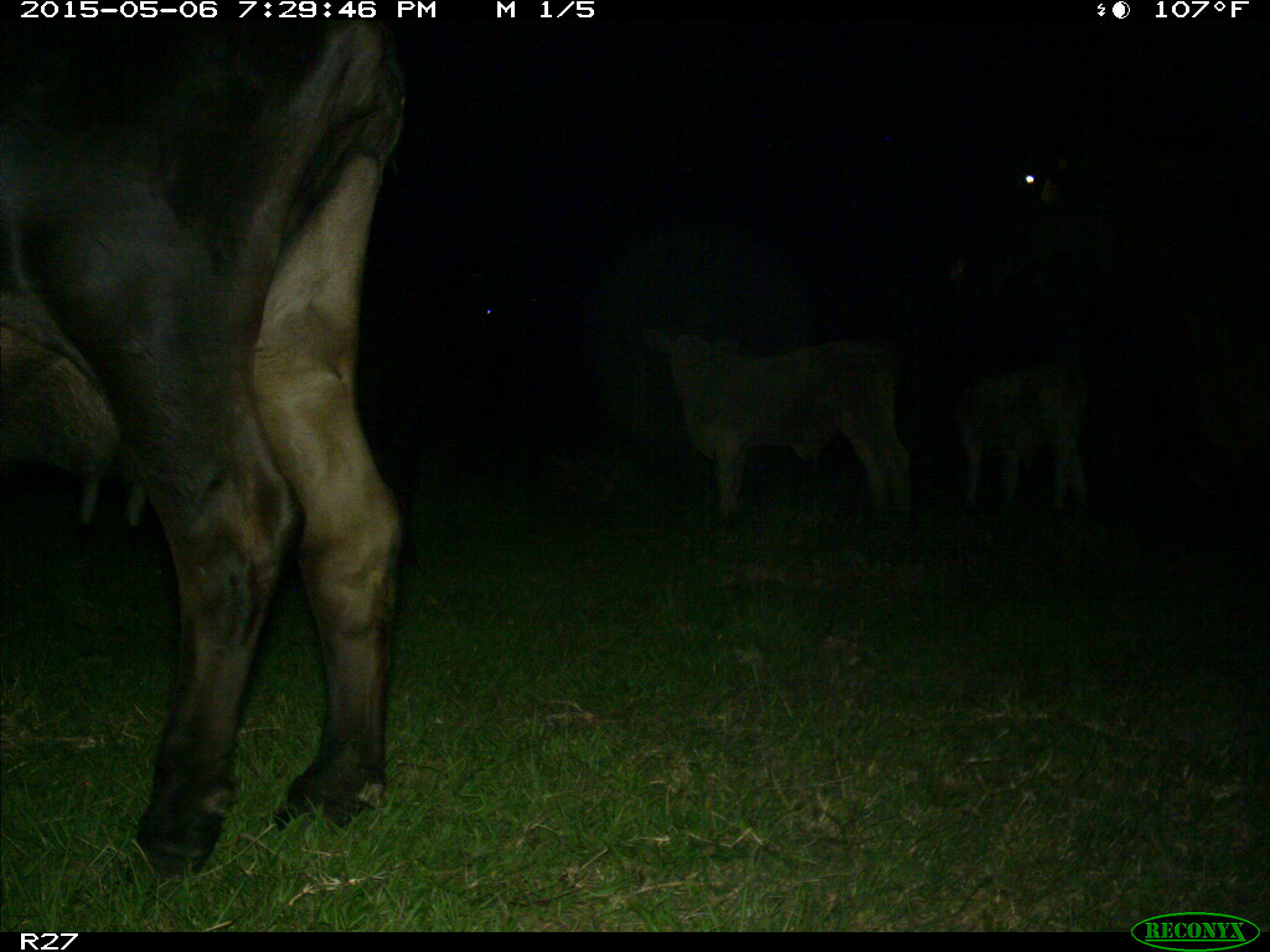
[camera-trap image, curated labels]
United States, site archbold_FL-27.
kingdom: Animalia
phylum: Chordata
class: Mammalia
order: Artiodactyla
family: Bovidae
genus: Bos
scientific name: Bos taurus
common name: domestic cow